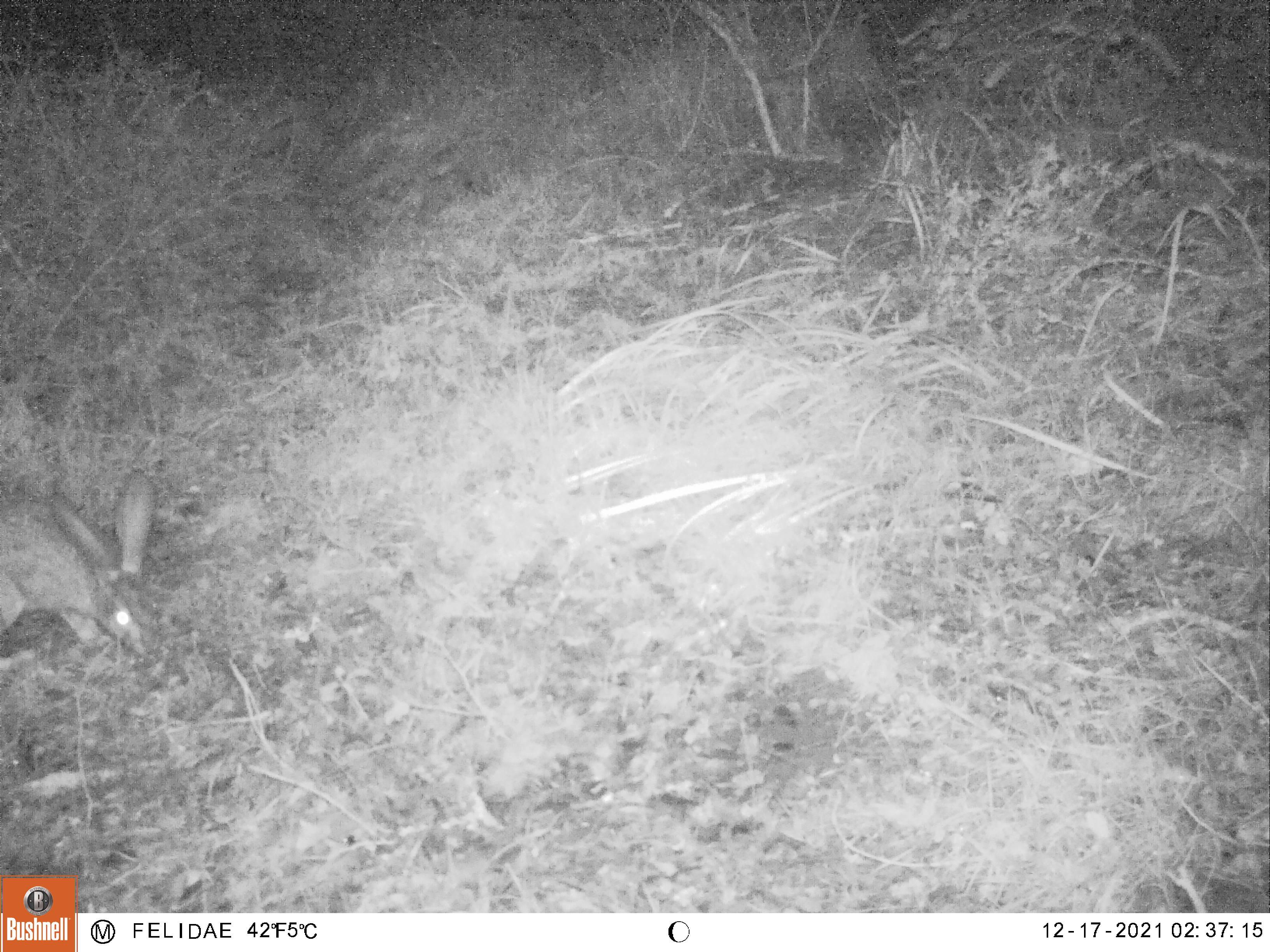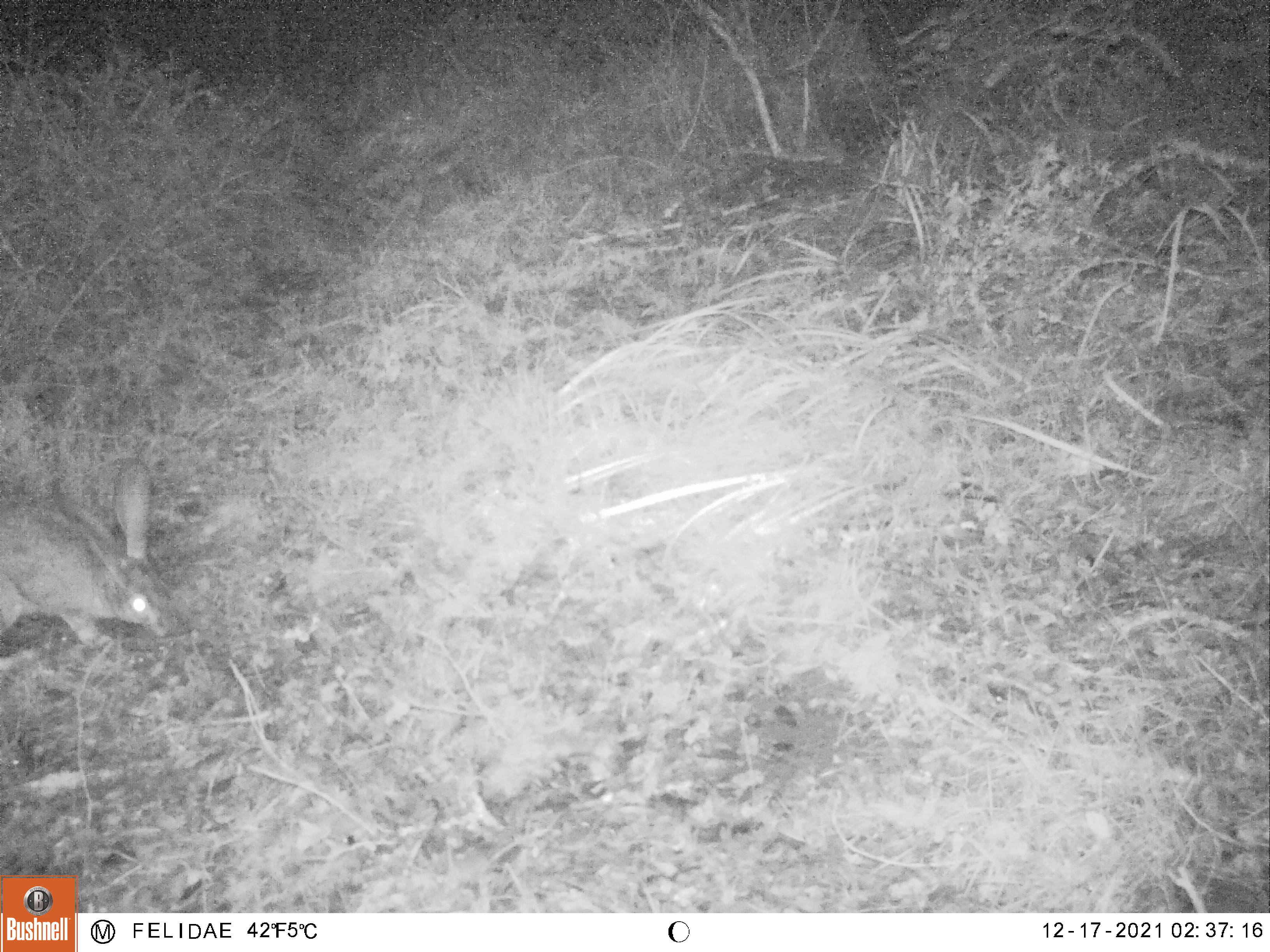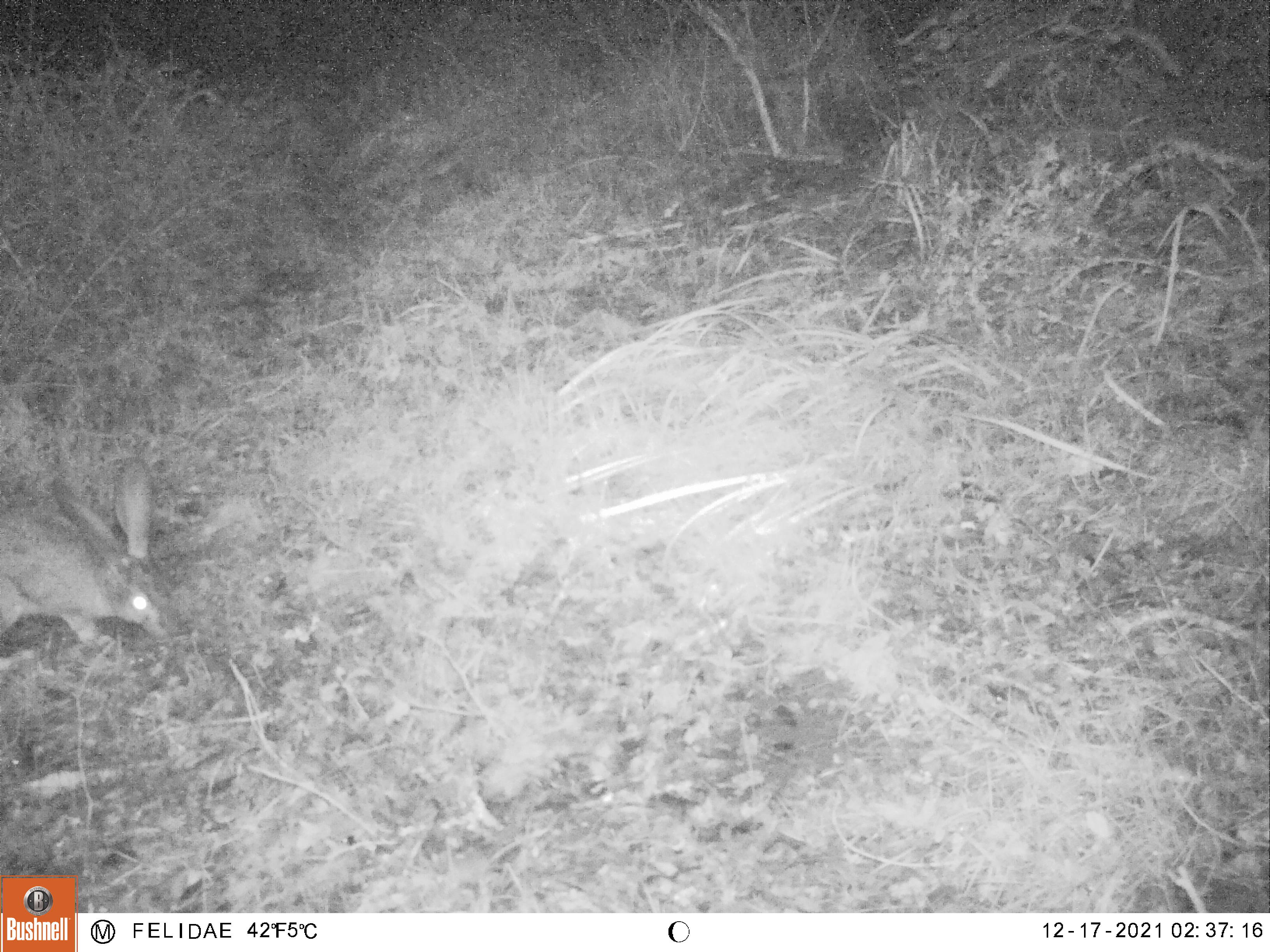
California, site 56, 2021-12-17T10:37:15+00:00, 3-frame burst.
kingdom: Animalia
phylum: Chordata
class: Mammalia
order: Lagomorpha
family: Leporidae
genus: Lepus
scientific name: Lepus californicus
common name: black-tailed jackrabbit